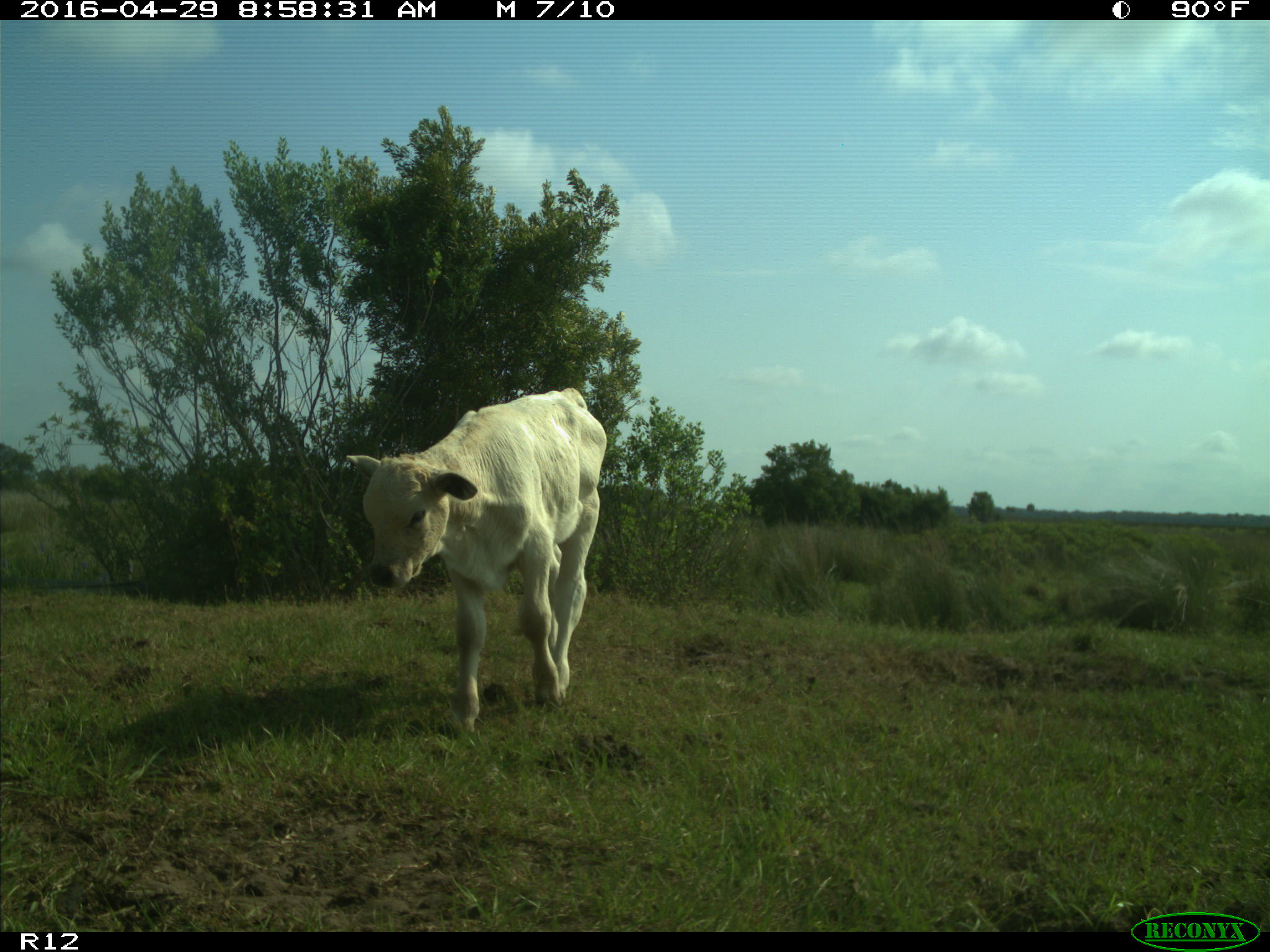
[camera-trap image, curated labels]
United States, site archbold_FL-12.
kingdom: Animalia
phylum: Chordata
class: Mammalia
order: Artiodactyla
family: Bovidae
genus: Bos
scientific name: Bos taurus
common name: domestic cow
Bos taurus (domestic cow).